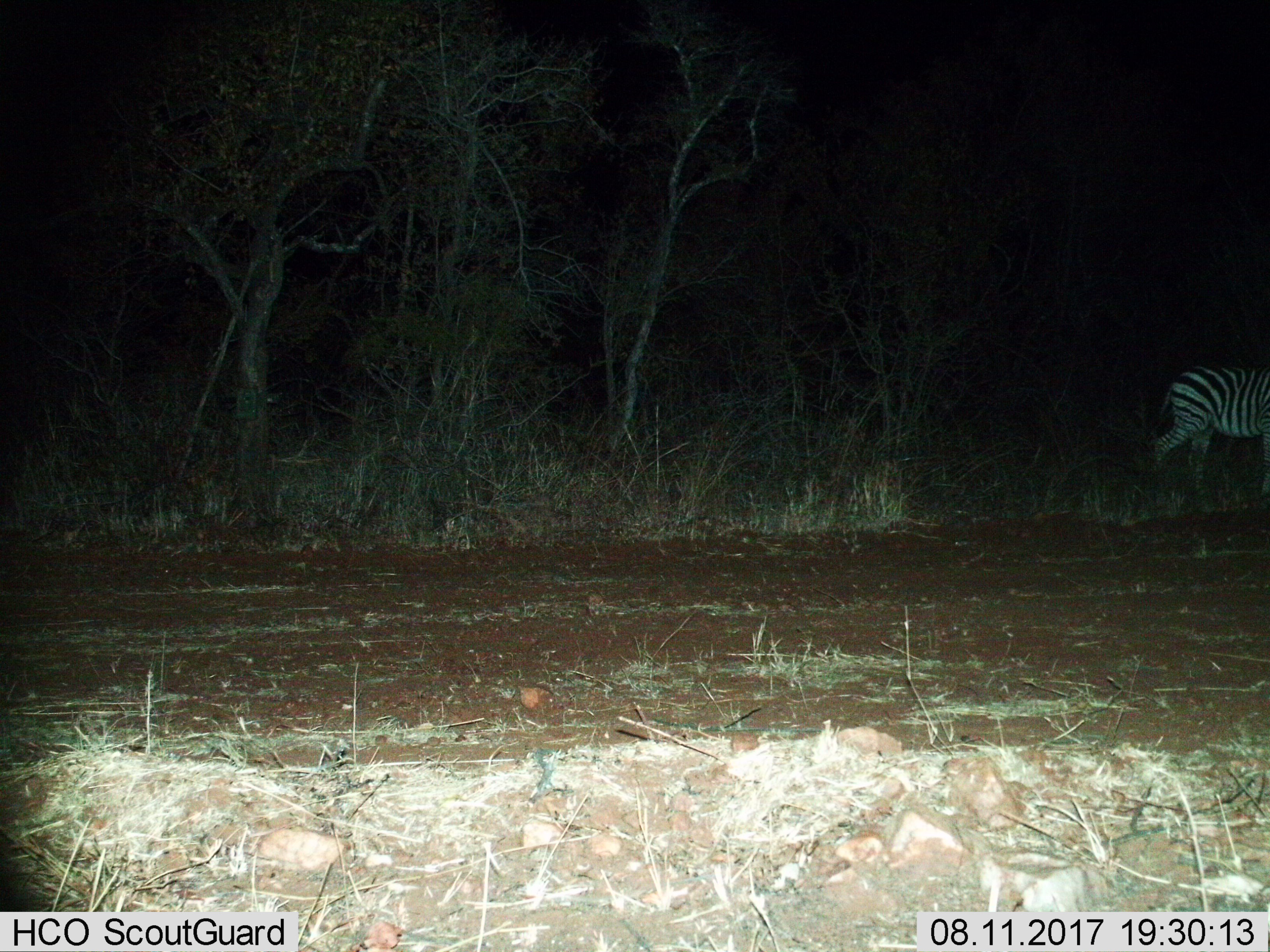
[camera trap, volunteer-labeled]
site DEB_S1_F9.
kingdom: Animalia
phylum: Chordata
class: Mammalia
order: Perissodactyla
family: Equidae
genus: Equus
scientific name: Equus quagga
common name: plains zebra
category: zebraplains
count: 1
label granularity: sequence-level